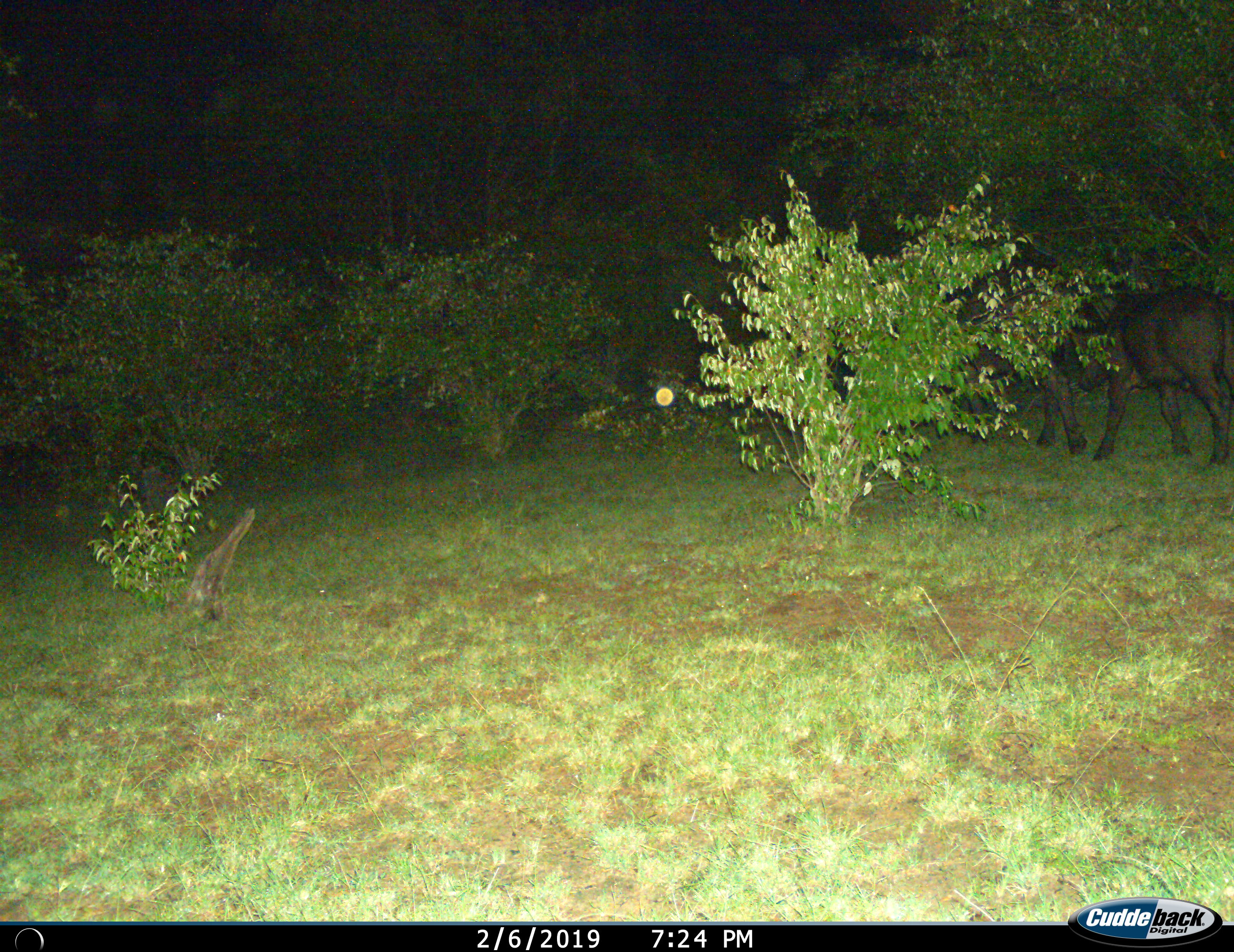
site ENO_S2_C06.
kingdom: Animalia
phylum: Chordata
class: Mammalia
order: Artiodactyla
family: Bovidae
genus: Syncerus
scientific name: Syncerus caffer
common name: african buffalo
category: buffalo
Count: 2.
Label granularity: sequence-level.